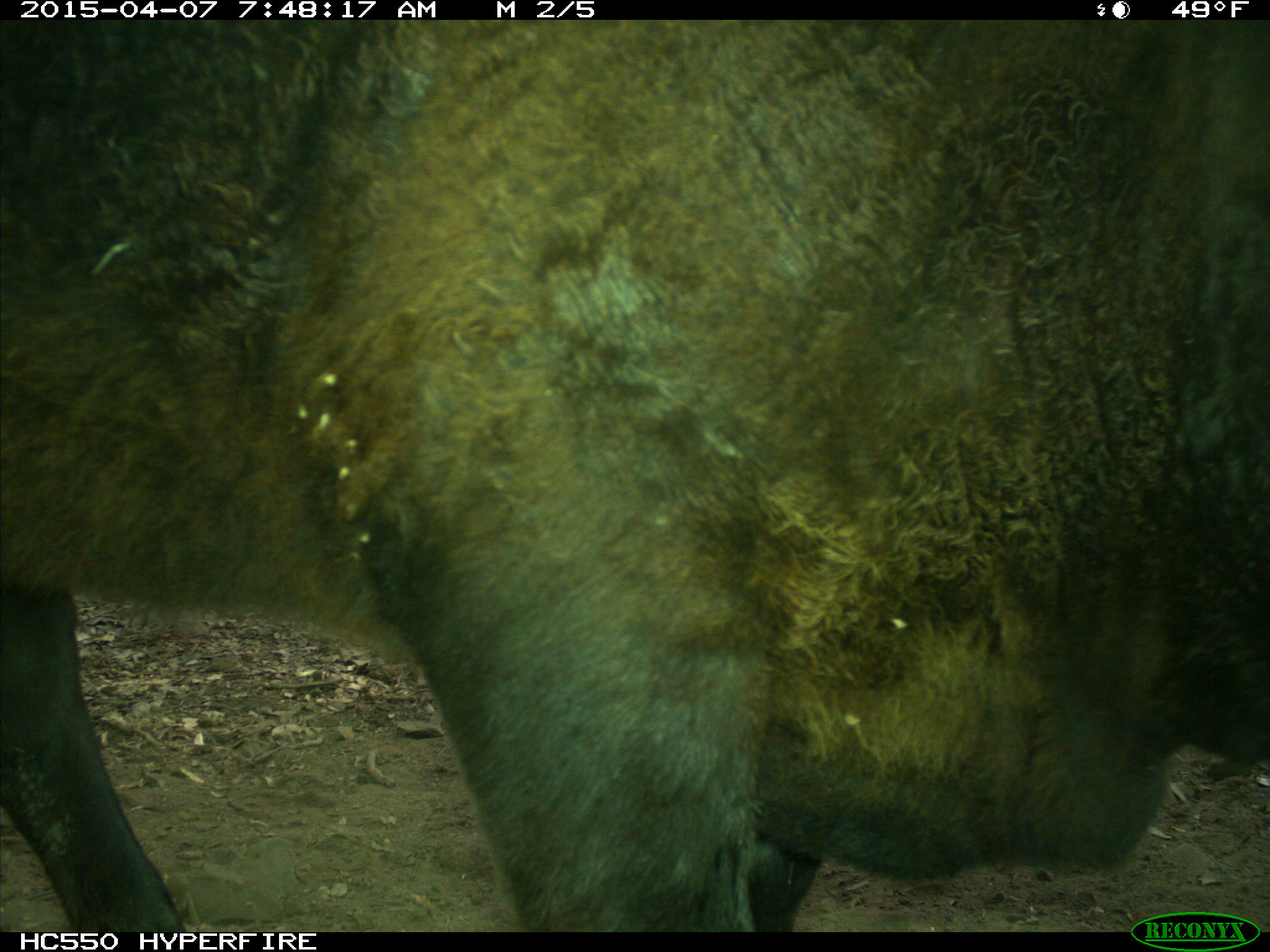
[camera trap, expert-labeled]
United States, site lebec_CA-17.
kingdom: Animalia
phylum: Chordata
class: Mammalia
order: Artiodactyla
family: Bovidae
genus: Bos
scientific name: Bos taurus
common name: domestic cow